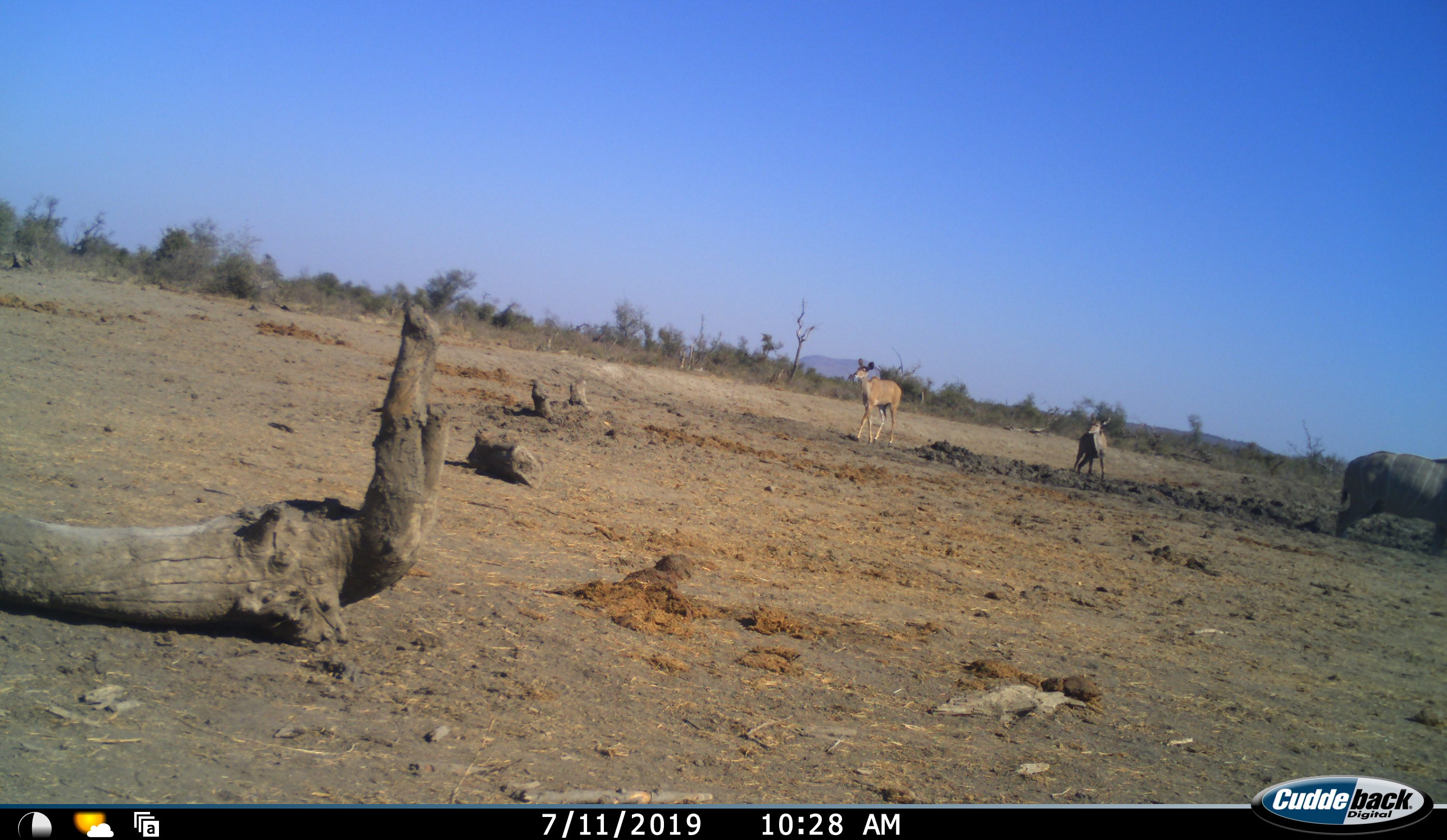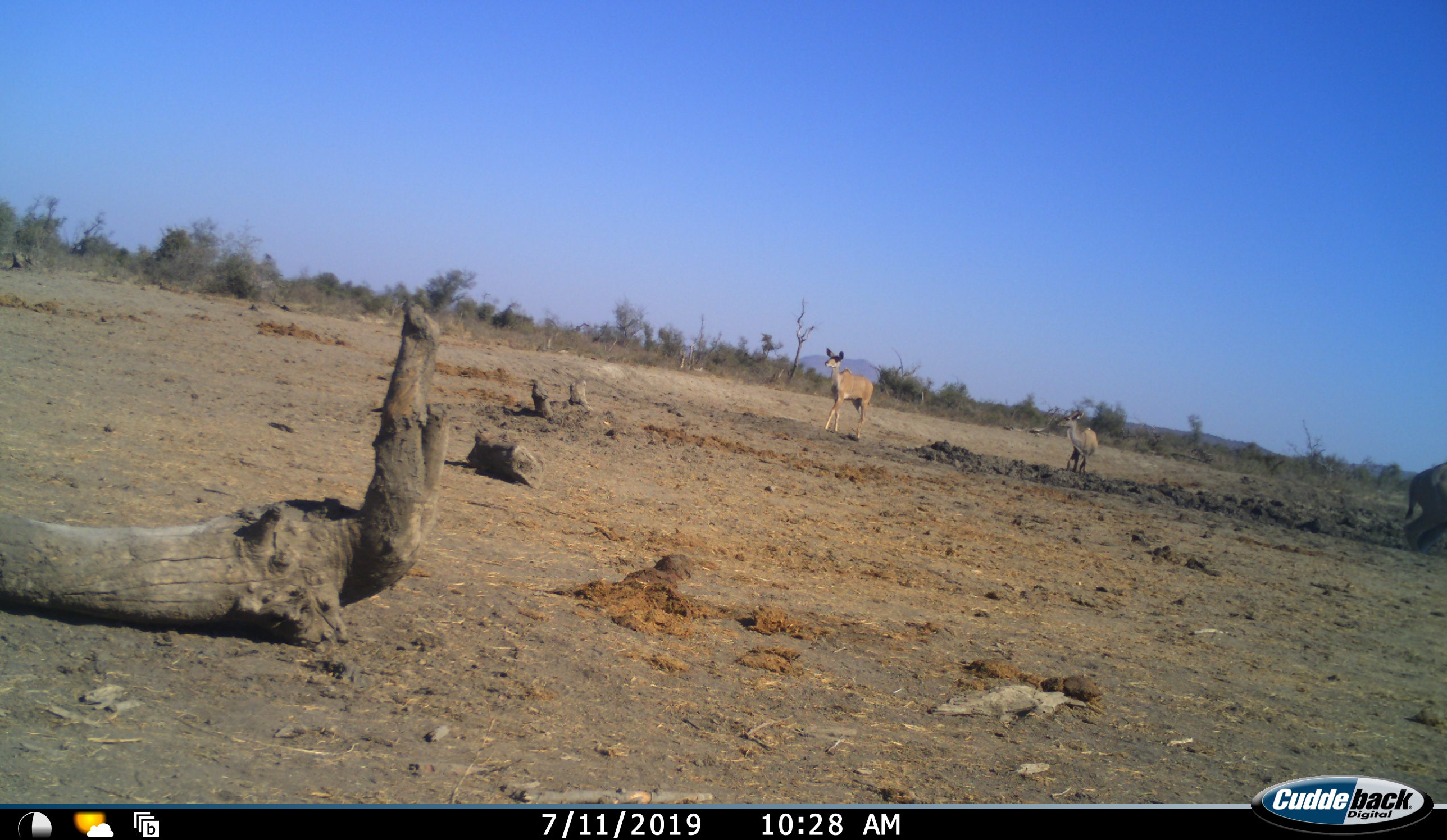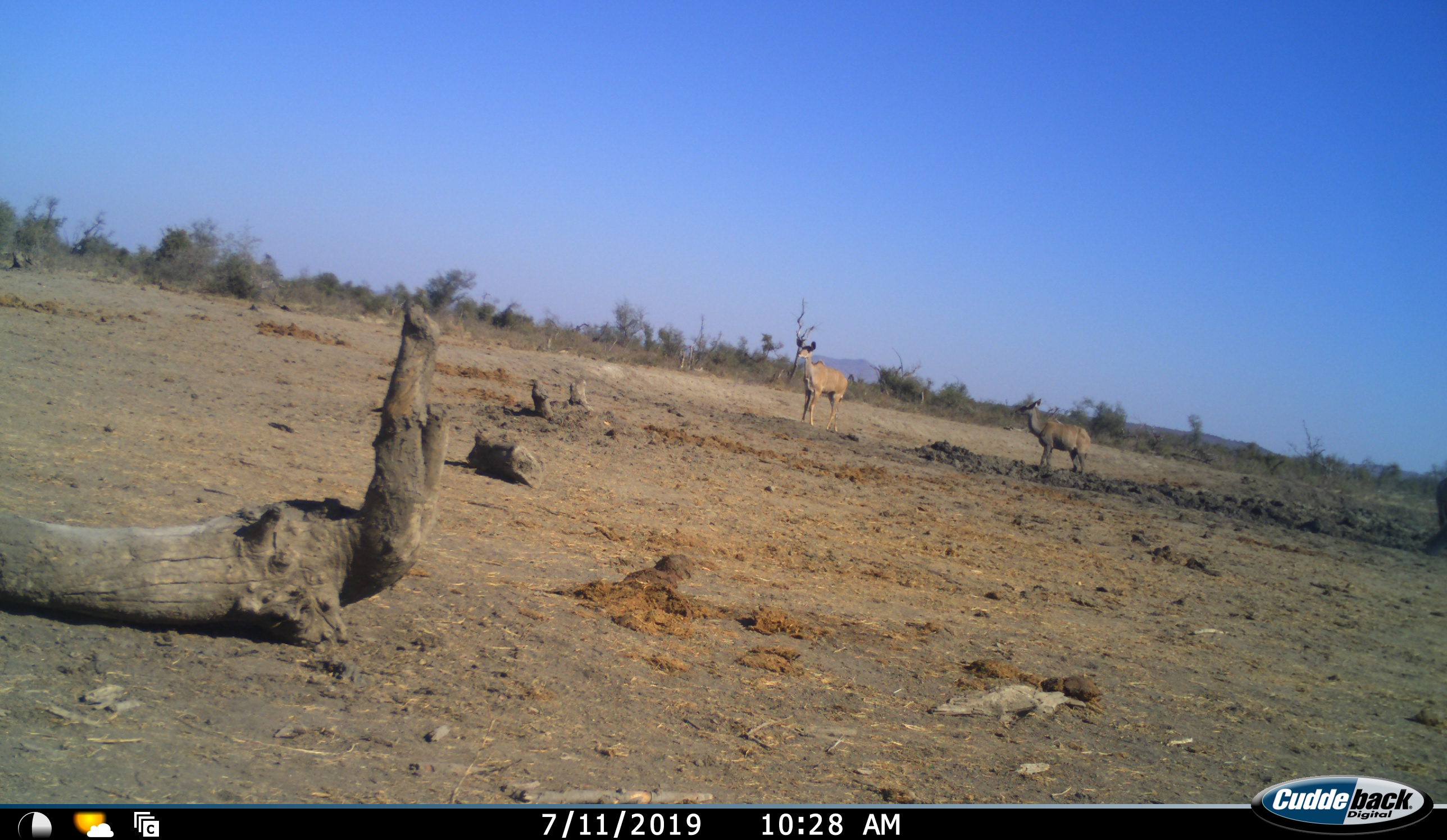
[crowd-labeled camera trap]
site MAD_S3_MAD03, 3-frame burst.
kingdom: Animalia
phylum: Chordata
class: Mammalia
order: Artiodactyla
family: Bovidae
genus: Tragelaphus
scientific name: Tragelaphus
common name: kudu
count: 3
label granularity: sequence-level